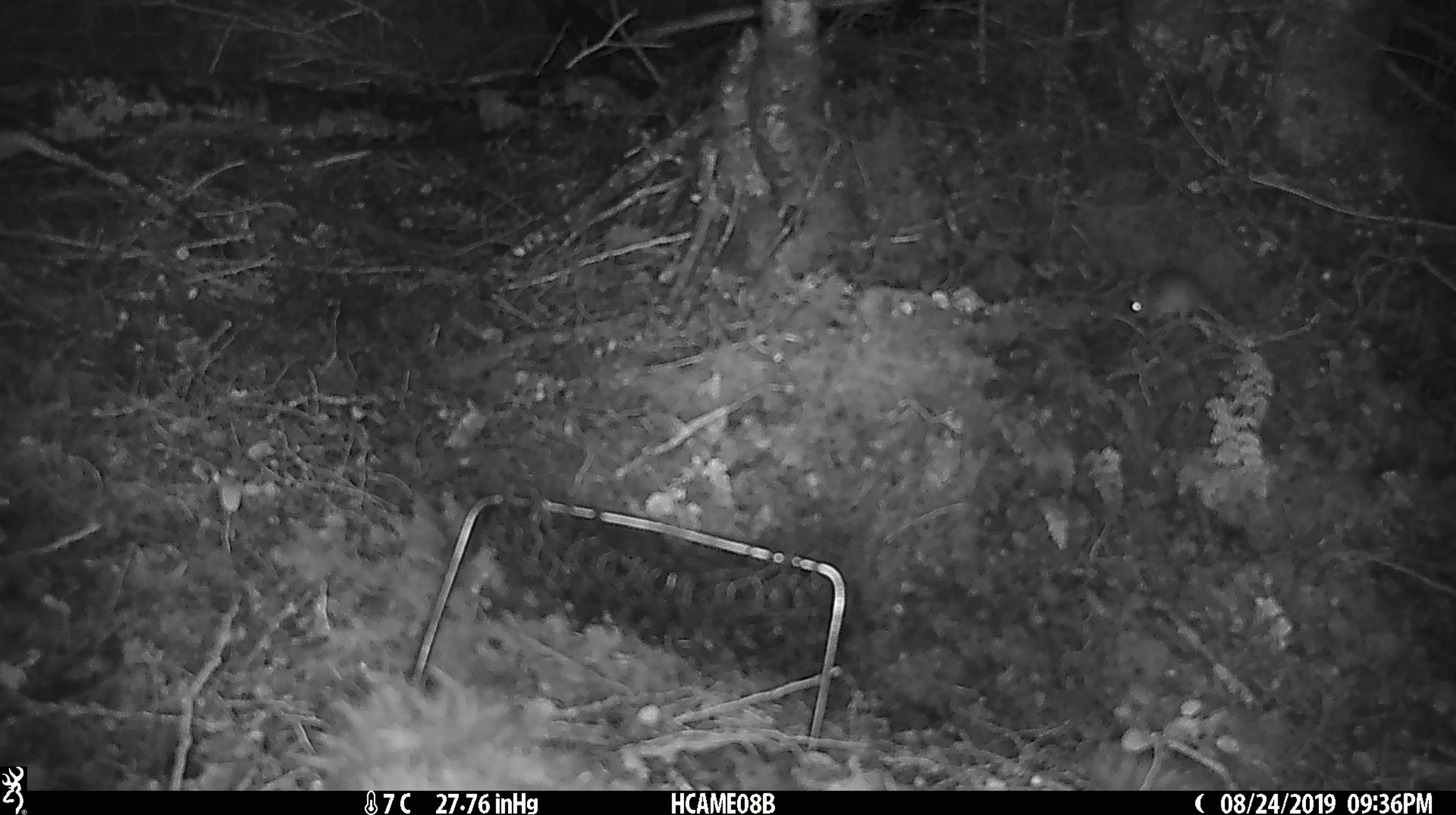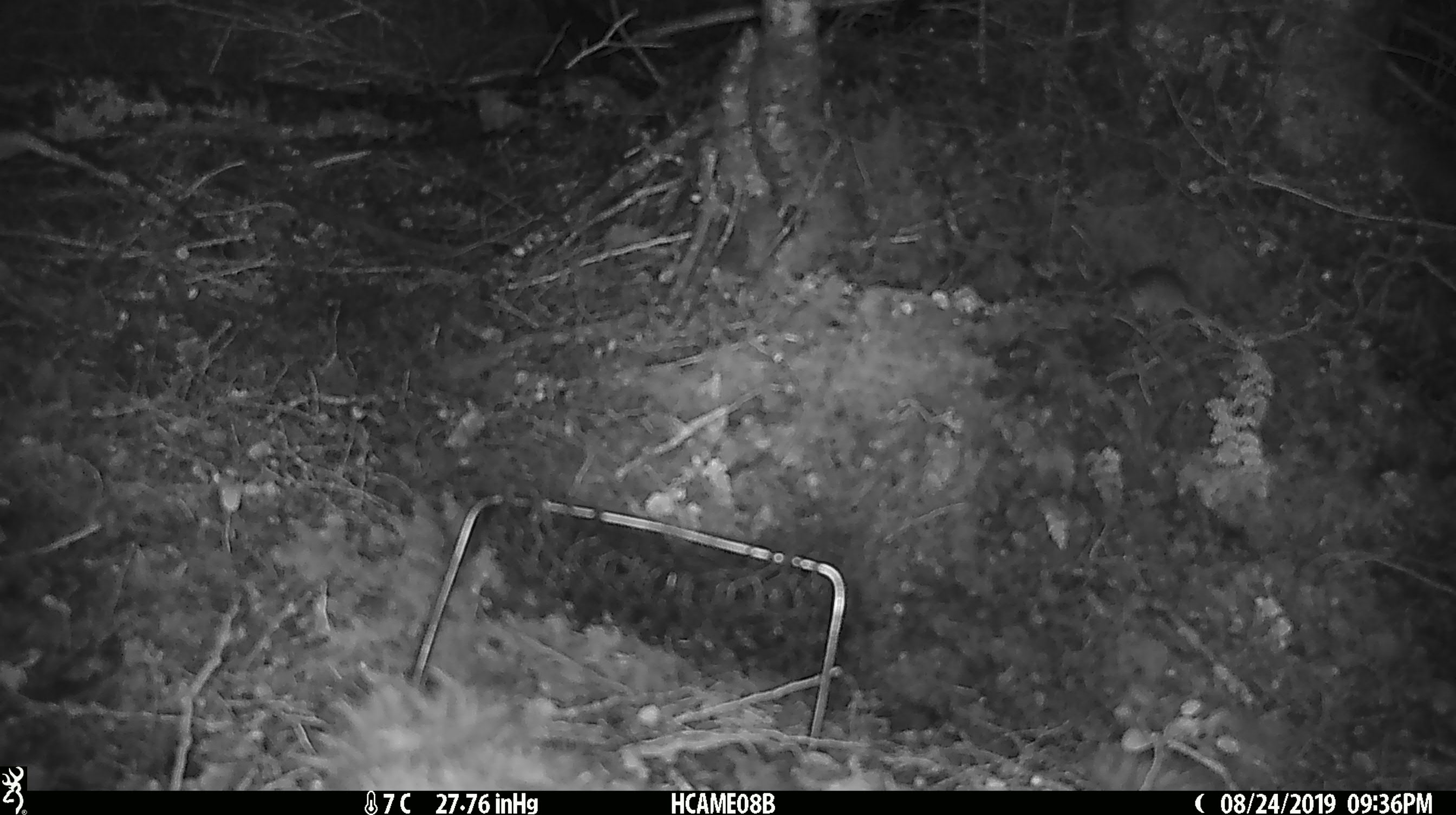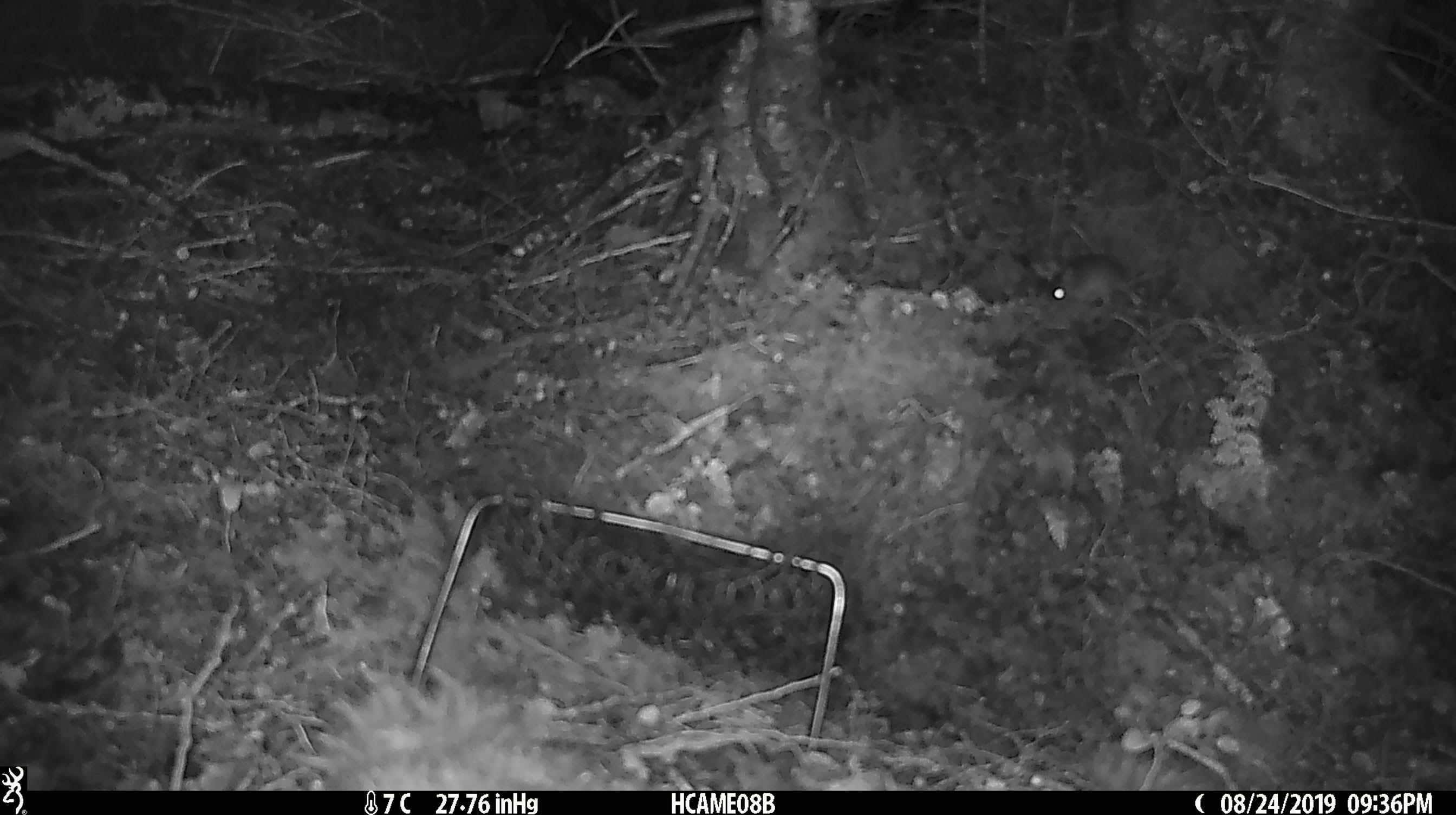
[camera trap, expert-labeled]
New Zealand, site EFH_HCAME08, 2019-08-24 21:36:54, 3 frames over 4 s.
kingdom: Animalia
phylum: Chordata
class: Mammalia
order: Rodentia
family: Muridae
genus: Mus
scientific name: Mus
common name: mouse